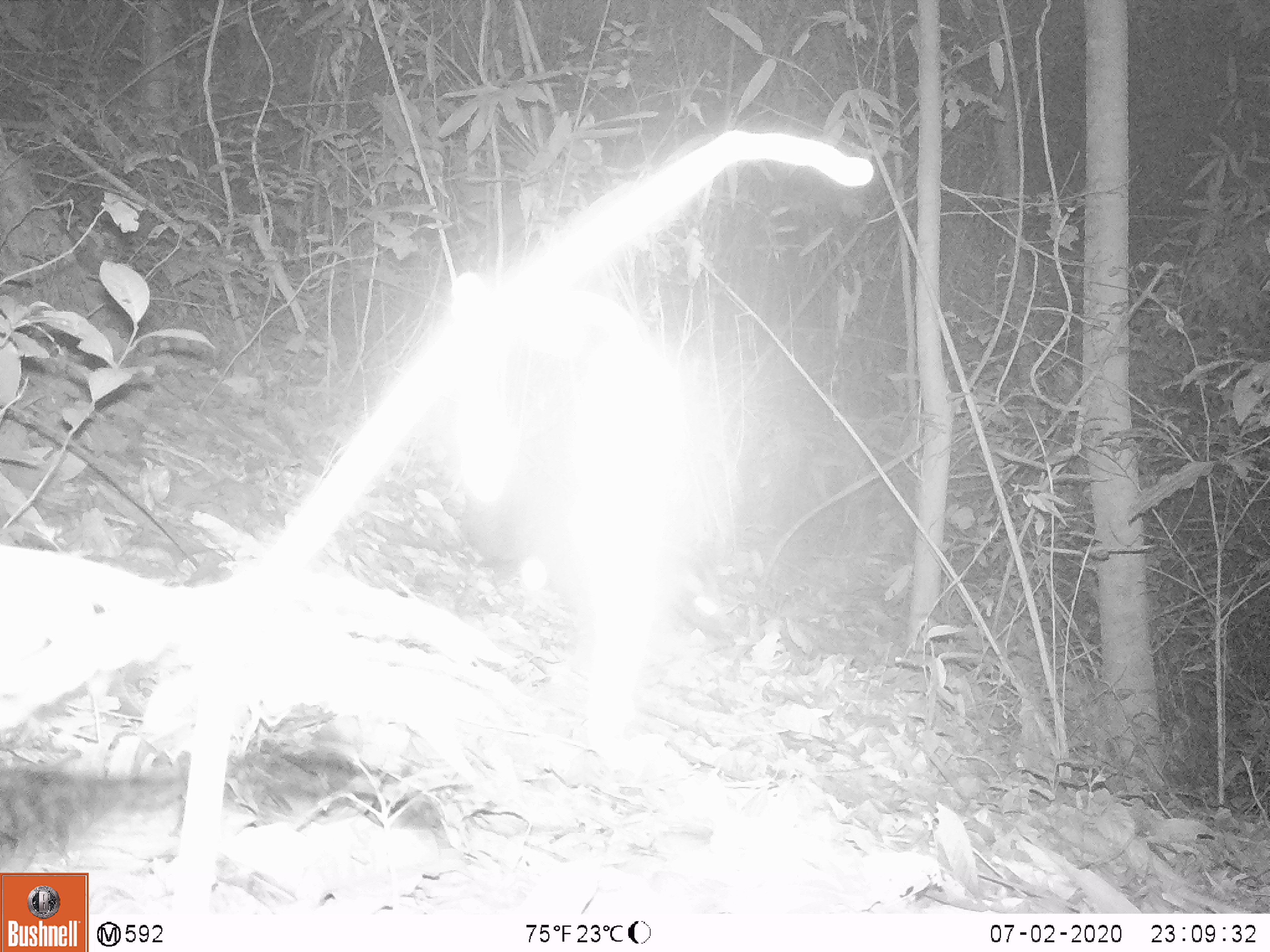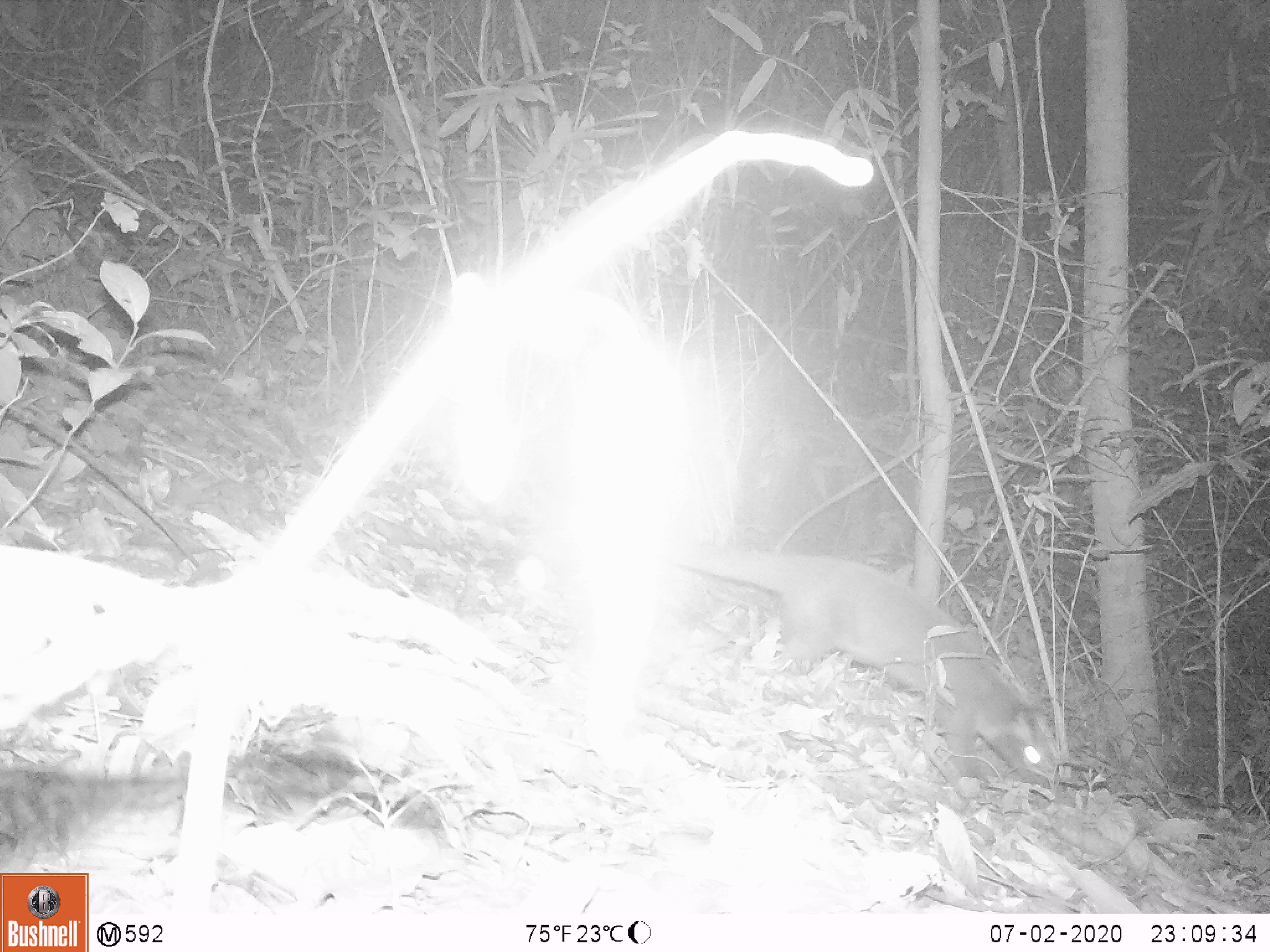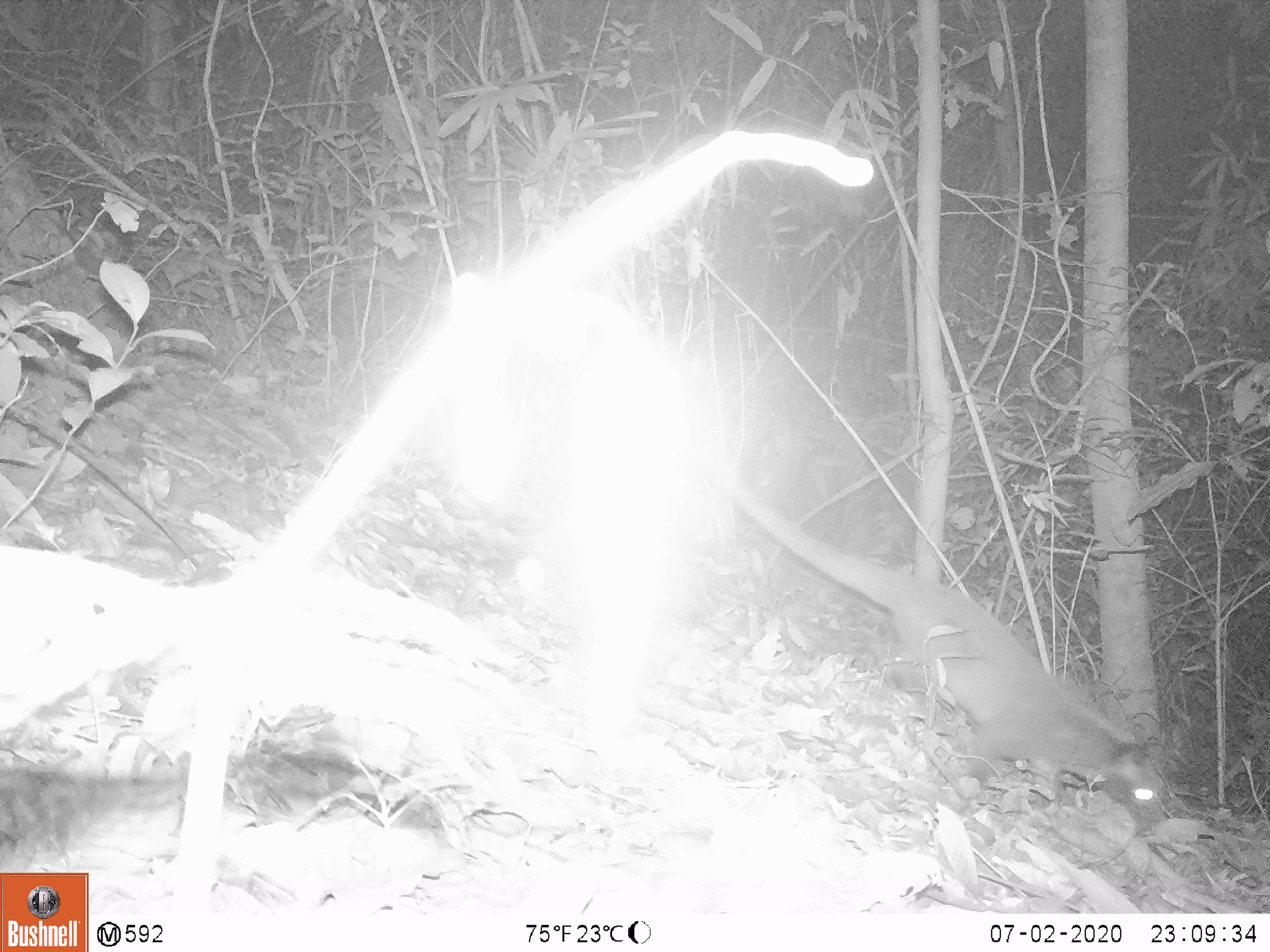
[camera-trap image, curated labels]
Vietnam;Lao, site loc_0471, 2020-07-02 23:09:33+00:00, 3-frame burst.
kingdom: Animalia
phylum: Chordata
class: Mammalia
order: Carnivora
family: Viverridae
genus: Paguma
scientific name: Paguma larvata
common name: masked palm civet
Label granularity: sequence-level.